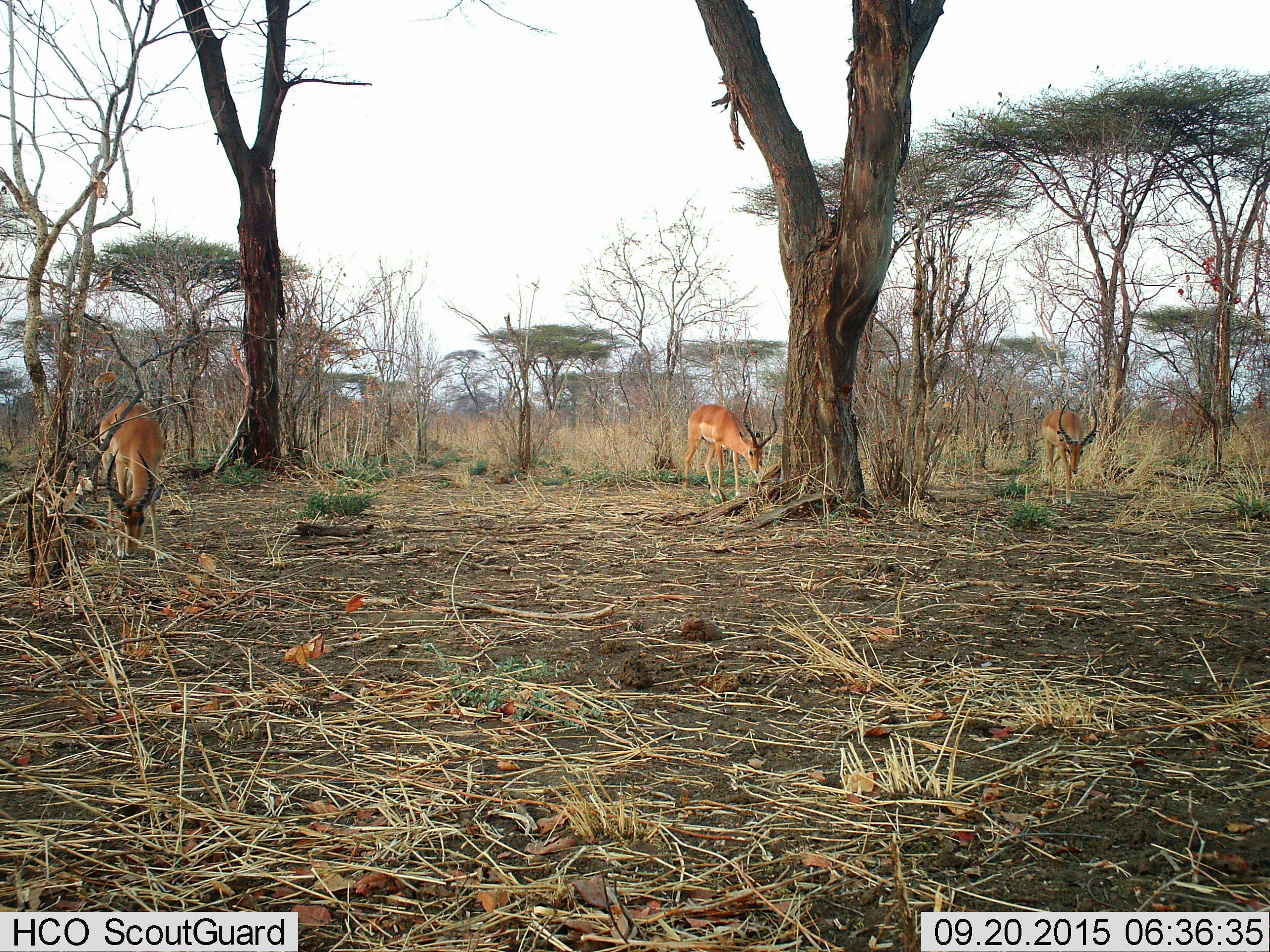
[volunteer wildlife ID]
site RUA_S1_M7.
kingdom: Animalia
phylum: Chordata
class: Mammalia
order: Artiodactyla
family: Bovidae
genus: Aepyceros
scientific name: Aepyceros melampus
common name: impala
Impala (Aepyceros melampus), count 3. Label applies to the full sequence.